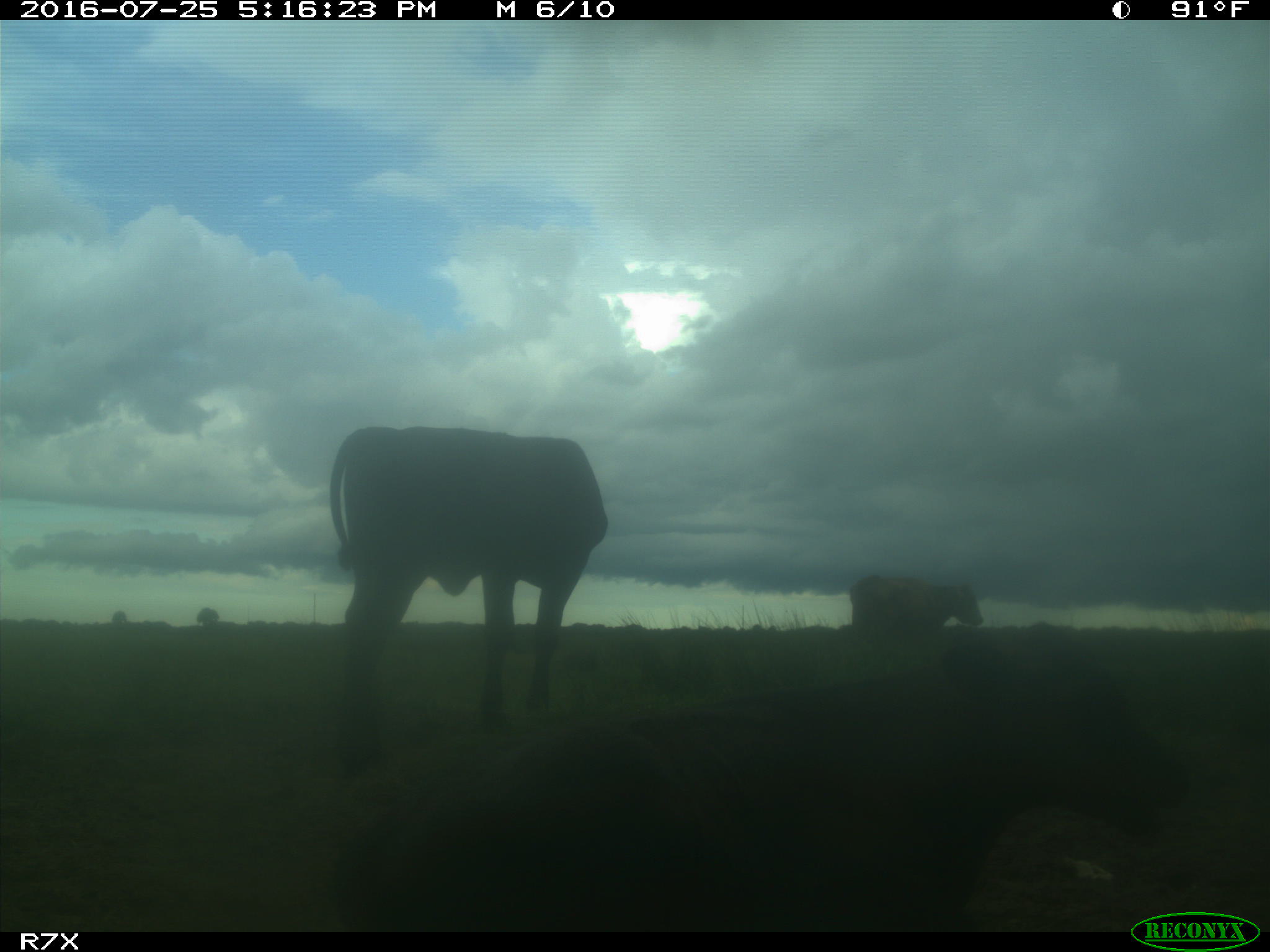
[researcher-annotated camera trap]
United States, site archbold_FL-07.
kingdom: Animalia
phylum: Chordata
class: Mammalia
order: Artiodactyla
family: Bovidae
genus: Bos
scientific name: Bos taurus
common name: domestic cow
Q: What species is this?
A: Bos taurus (domestic cow).